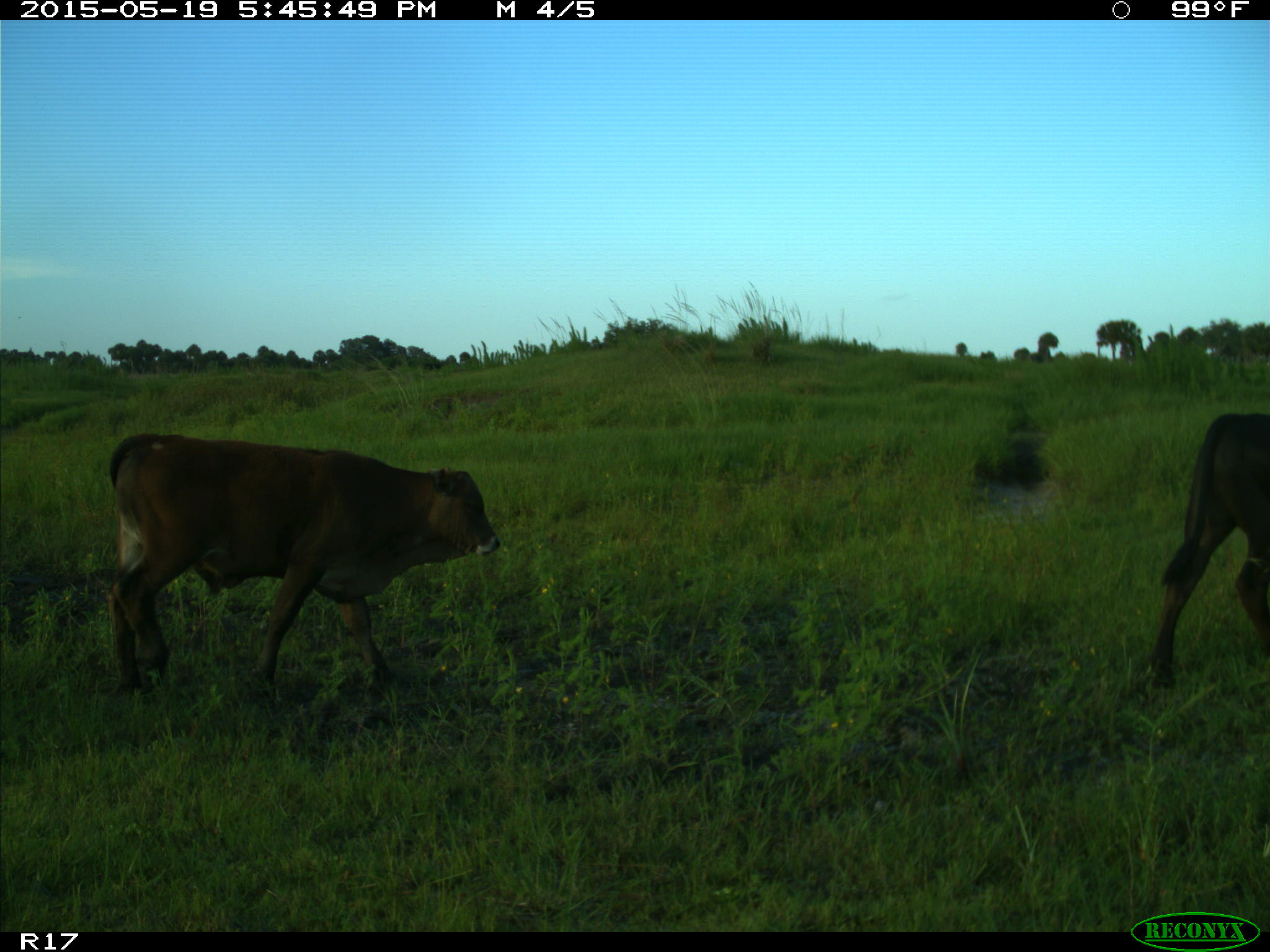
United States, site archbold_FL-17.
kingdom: Animalia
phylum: Chordata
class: Mammalia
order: Artiodactyla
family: Bovidae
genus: Bos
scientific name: Bos taurus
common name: domestic cow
Bos taurus (domestic cow).